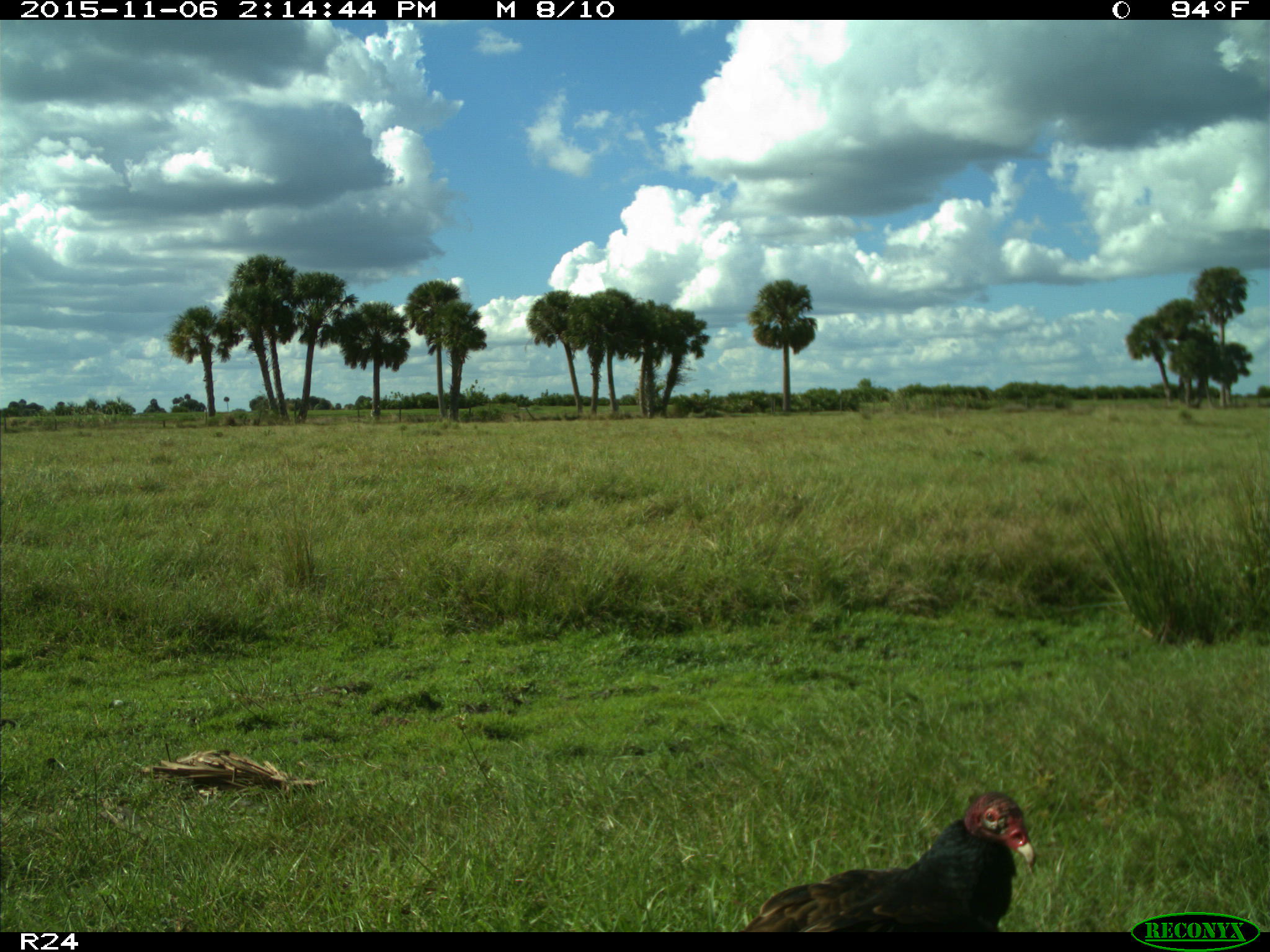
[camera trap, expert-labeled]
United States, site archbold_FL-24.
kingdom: Animalia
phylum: Chordata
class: Aves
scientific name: Aves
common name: birds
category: unidentified bird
Unidentified bird (birds) (Aves).